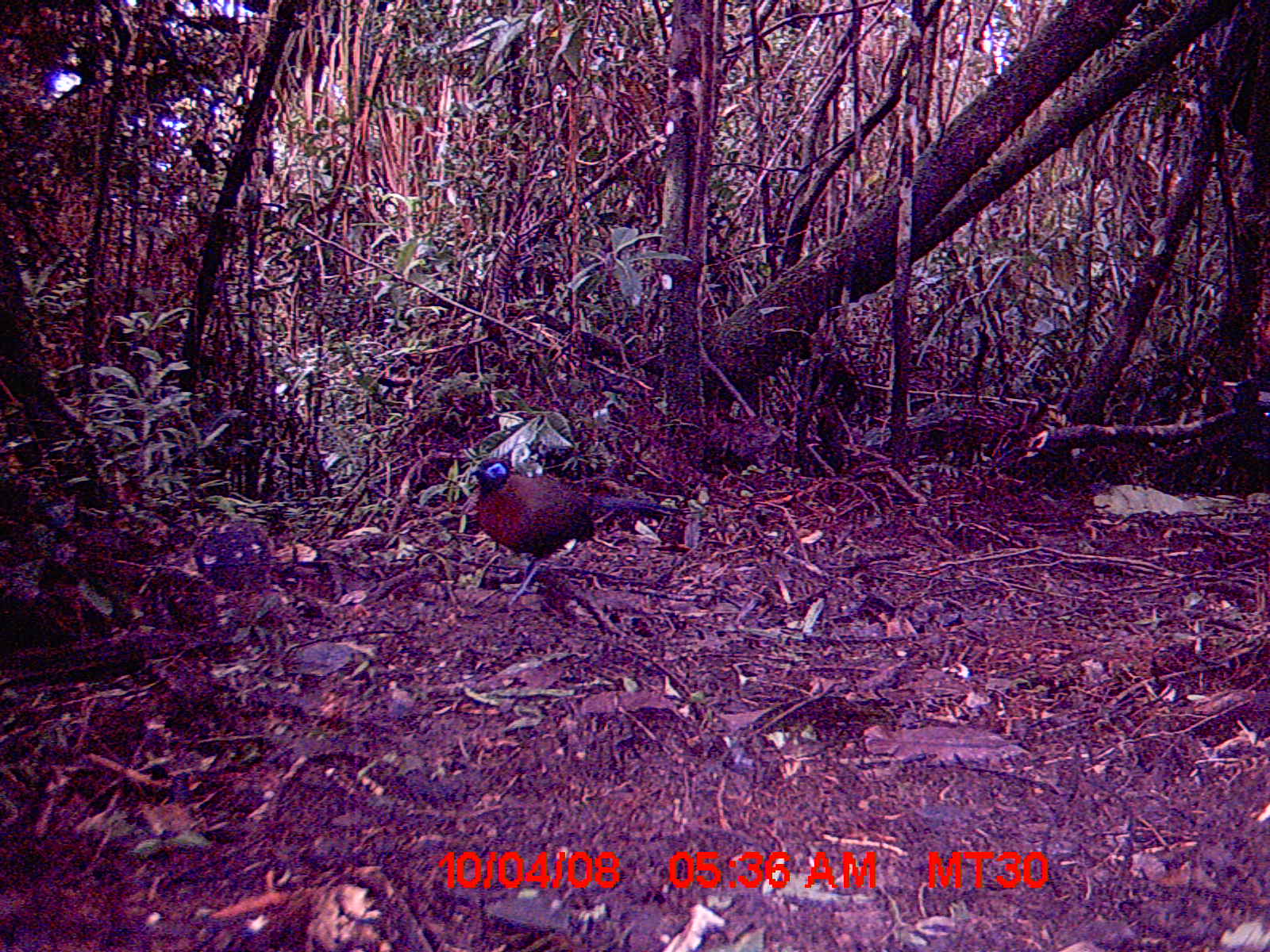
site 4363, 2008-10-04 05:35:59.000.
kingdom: Animalia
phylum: Chordata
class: Aves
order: Cuculiformes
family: Cuculidae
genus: Coua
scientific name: Coua serriana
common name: red-breasted coua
Coua serriana (red-breasted coua), count 1.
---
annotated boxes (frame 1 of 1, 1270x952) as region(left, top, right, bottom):
coua serriana: region(467, 455, 690, 605); region(192, 527, 274, 599)